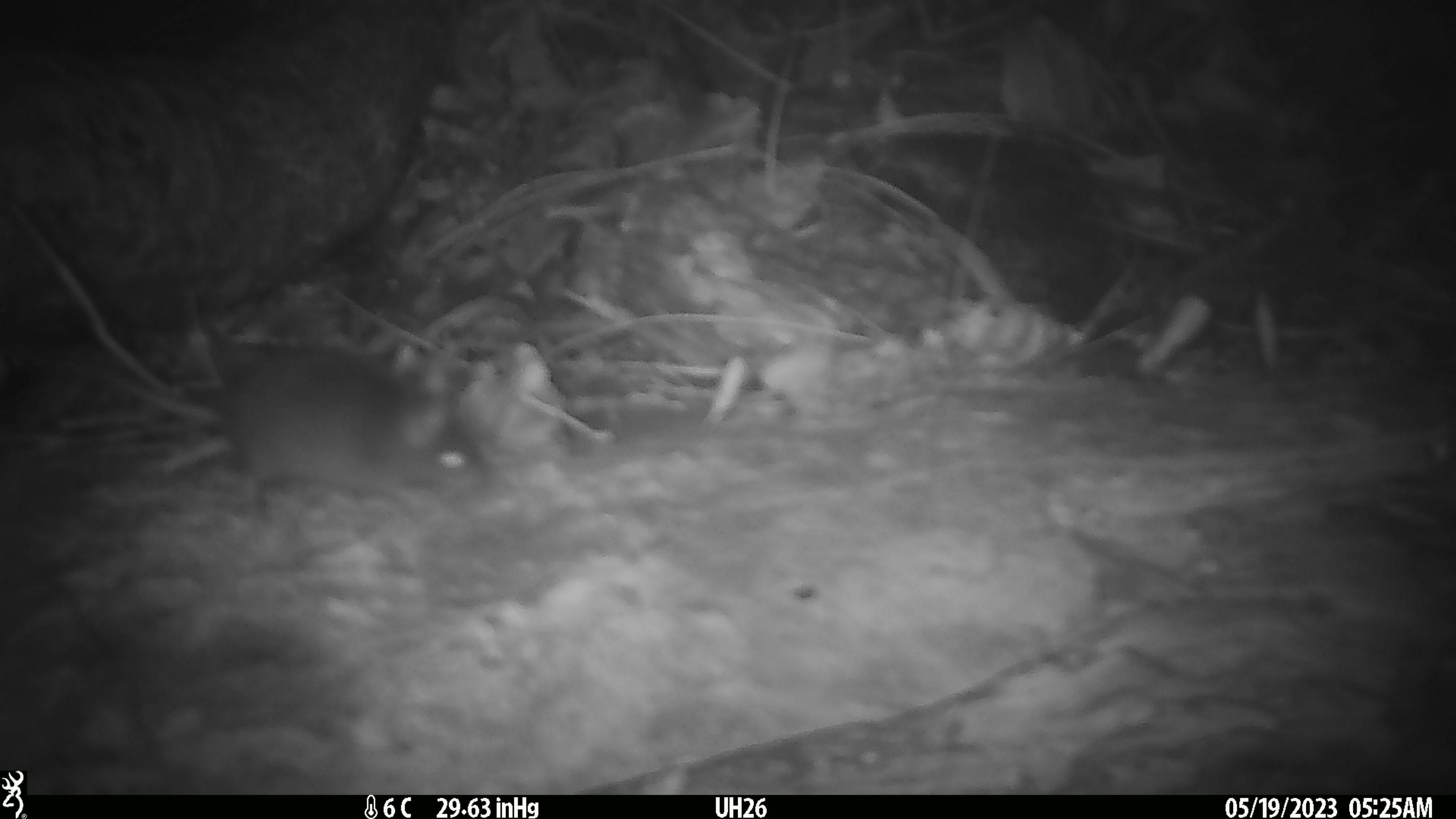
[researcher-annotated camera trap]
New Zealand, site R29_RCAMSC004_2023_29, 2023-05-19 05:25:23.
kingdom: Animalia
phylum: Chordata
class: Mammalia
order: Rodentia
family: Muridae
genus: Mus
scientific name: Mus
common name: mouse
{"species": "mouse (Mus)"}